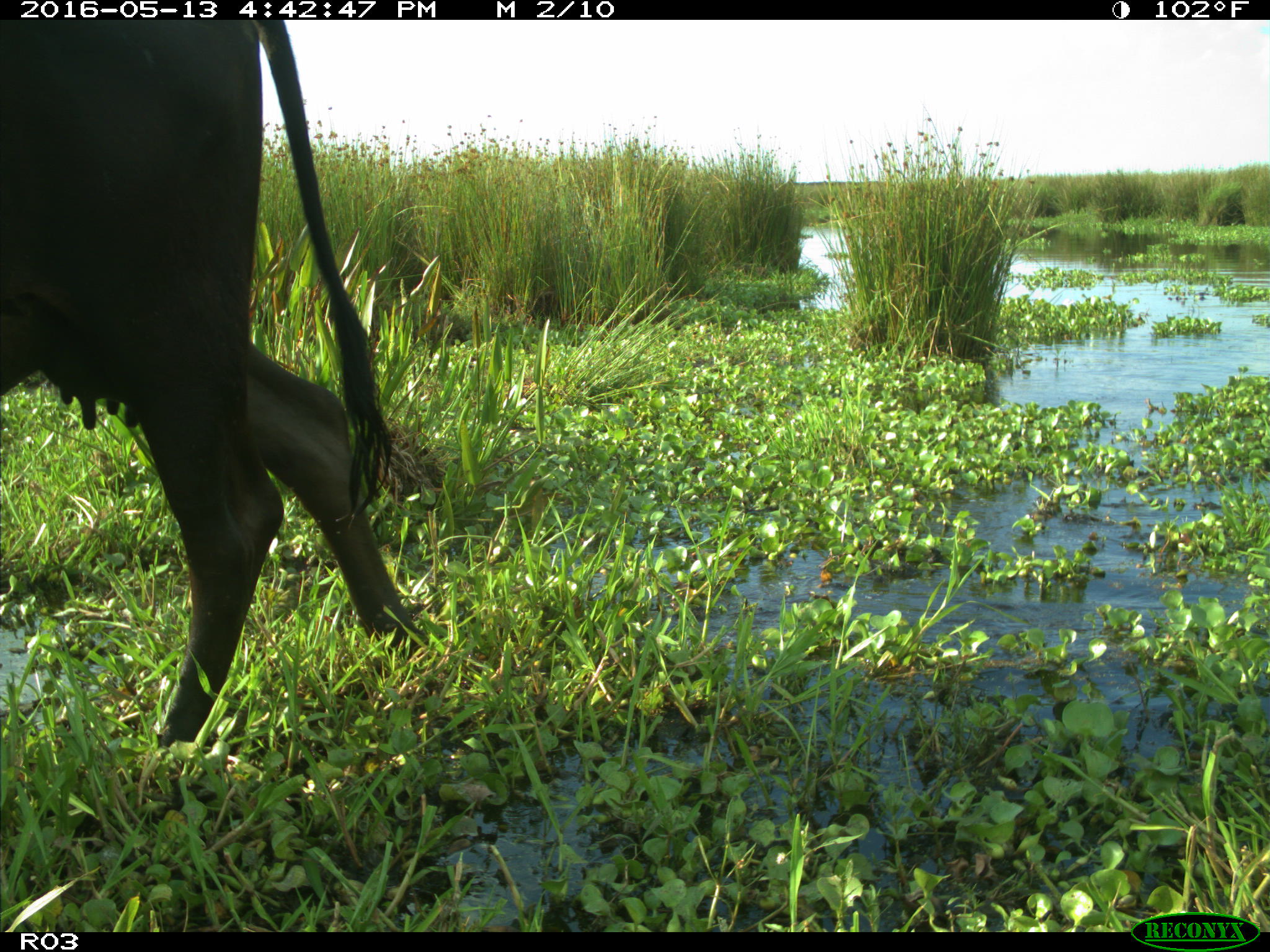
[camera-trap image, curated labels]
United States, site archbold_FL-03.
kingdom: Animalia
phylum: Chordata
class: Mammalia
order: Artiodactyla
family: Bovidae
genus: Bos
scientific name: Bos taurus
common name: domestic cow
Bos taurus (domestic cow).